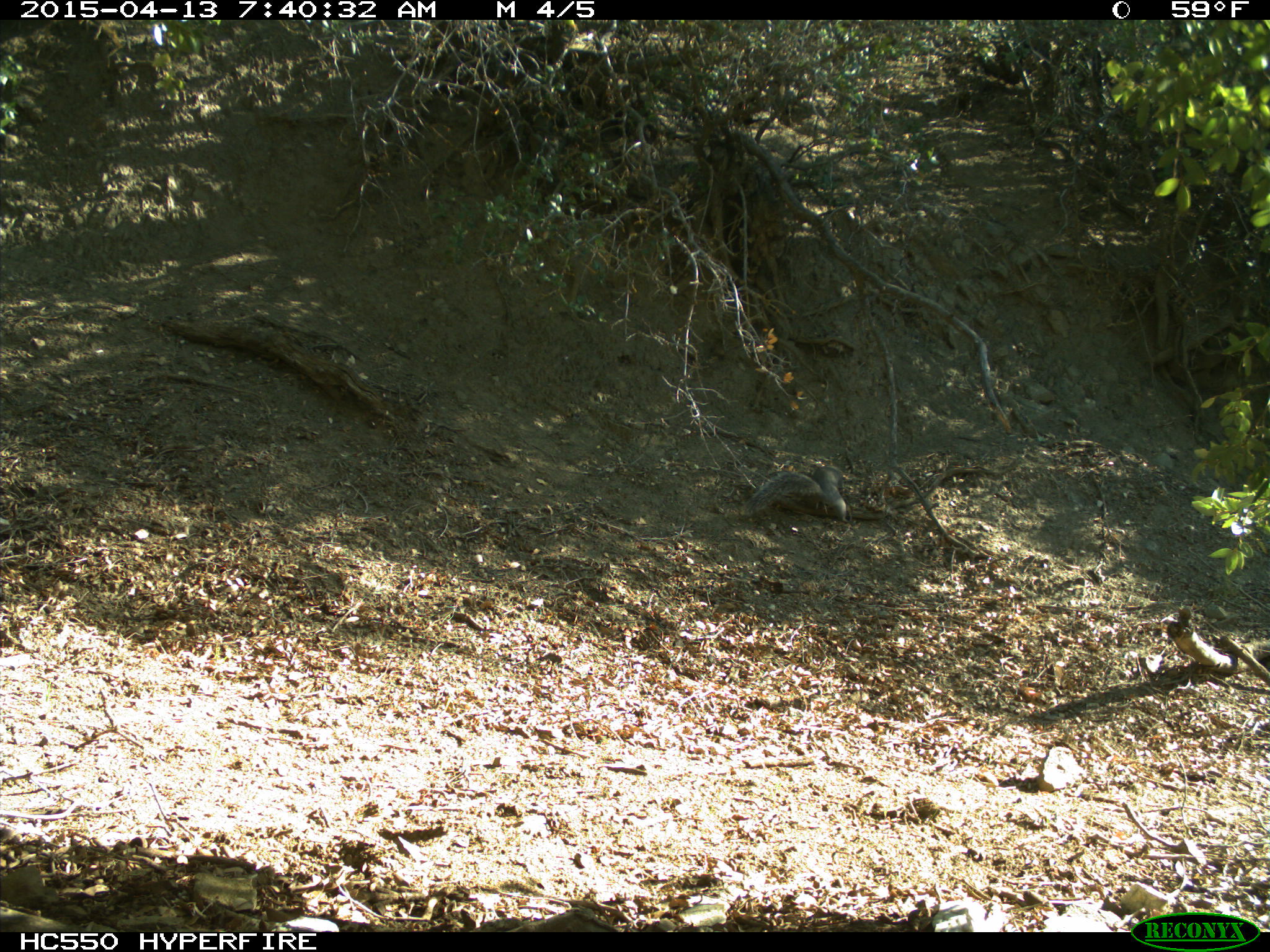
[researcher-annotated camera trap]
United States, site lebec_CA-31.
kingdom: Animalia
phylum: Chordata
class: Mammalia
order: Rodentia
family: Sciuridae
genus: Sciurus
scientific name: Sciurus carolinensis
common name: eastern gray squirrel